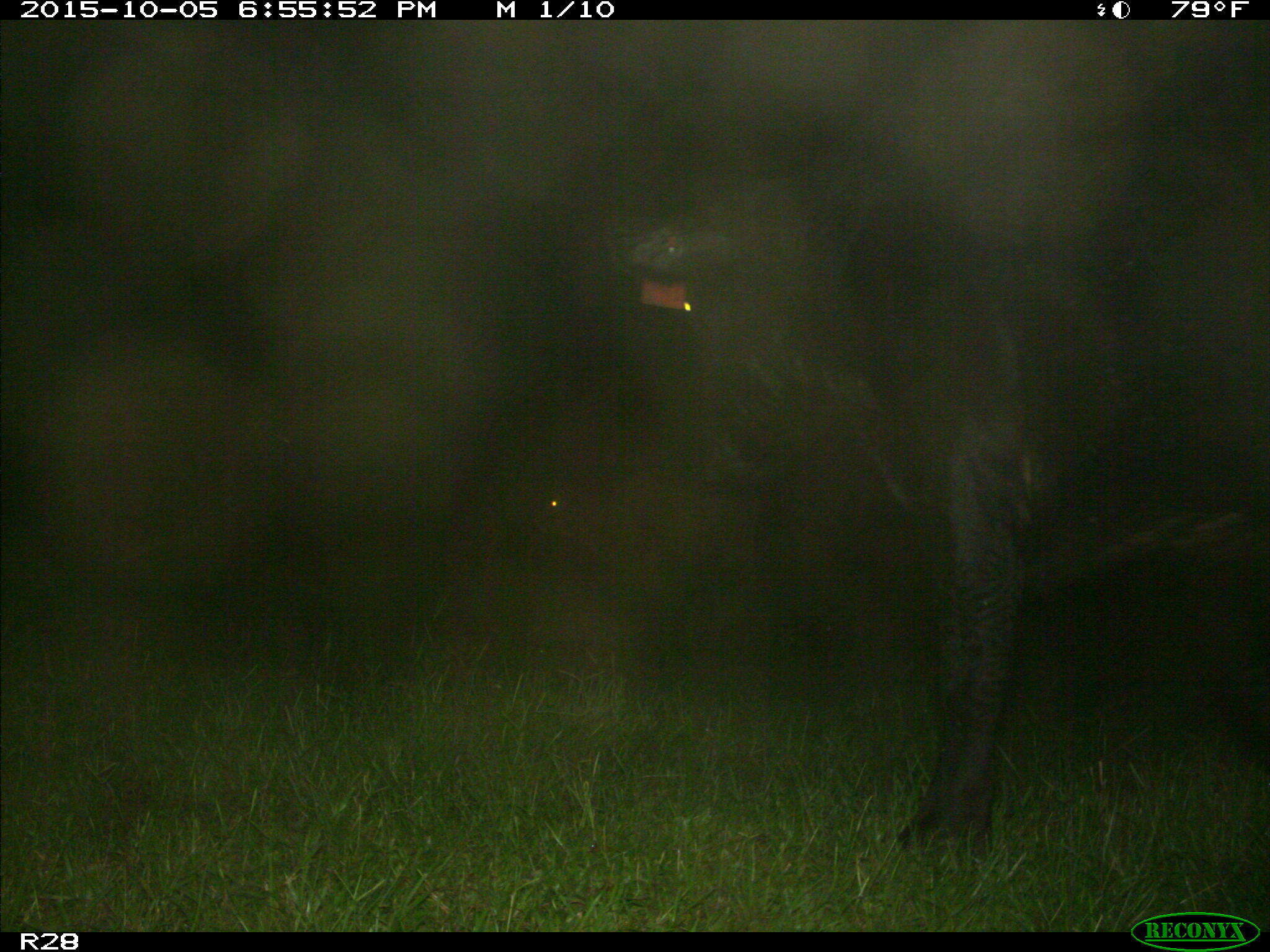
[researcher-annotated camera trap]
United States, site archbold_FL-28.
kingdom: Animalia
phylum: Chordata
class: Mammalia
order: Artiodactyla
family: Bovidae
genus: Bos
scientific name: Bos taurus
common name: domestic cow